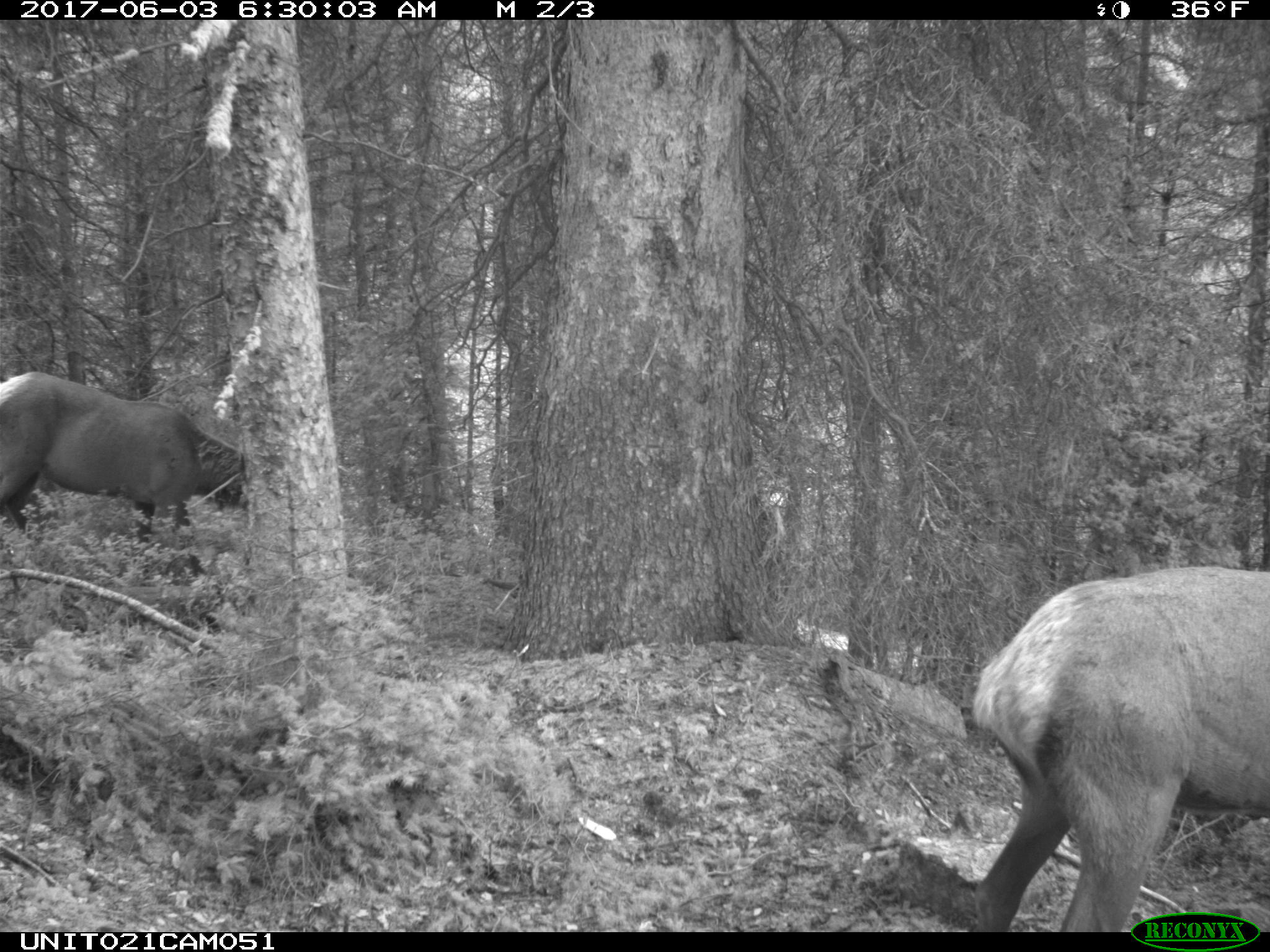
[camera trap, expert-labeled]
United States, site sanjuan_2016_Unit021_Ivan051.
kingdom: Animalia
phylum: Chordata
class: Mammalia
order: Artiodactyla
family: Cervidae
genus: Cervus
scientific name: Cervus elaphus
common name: red deer